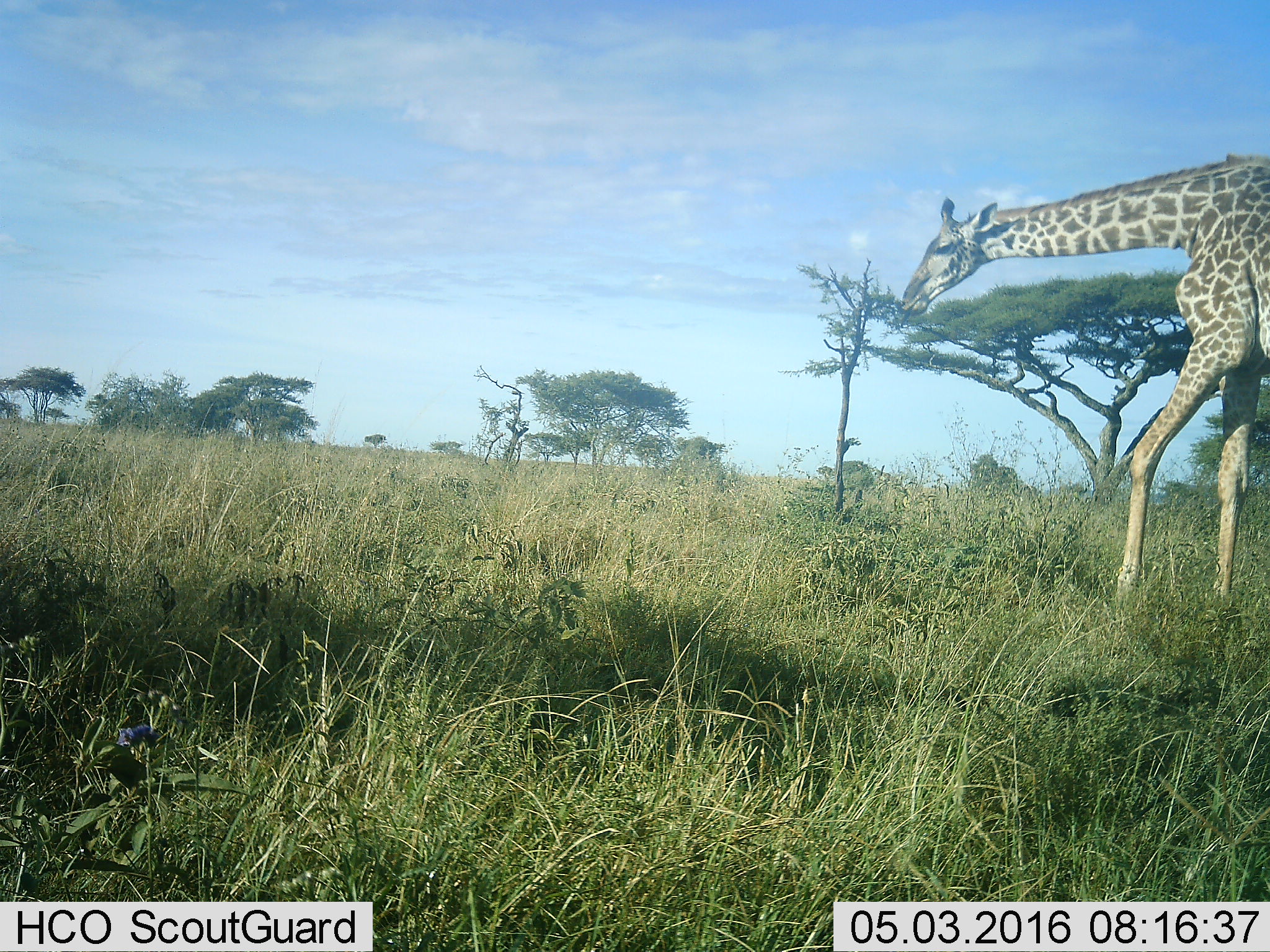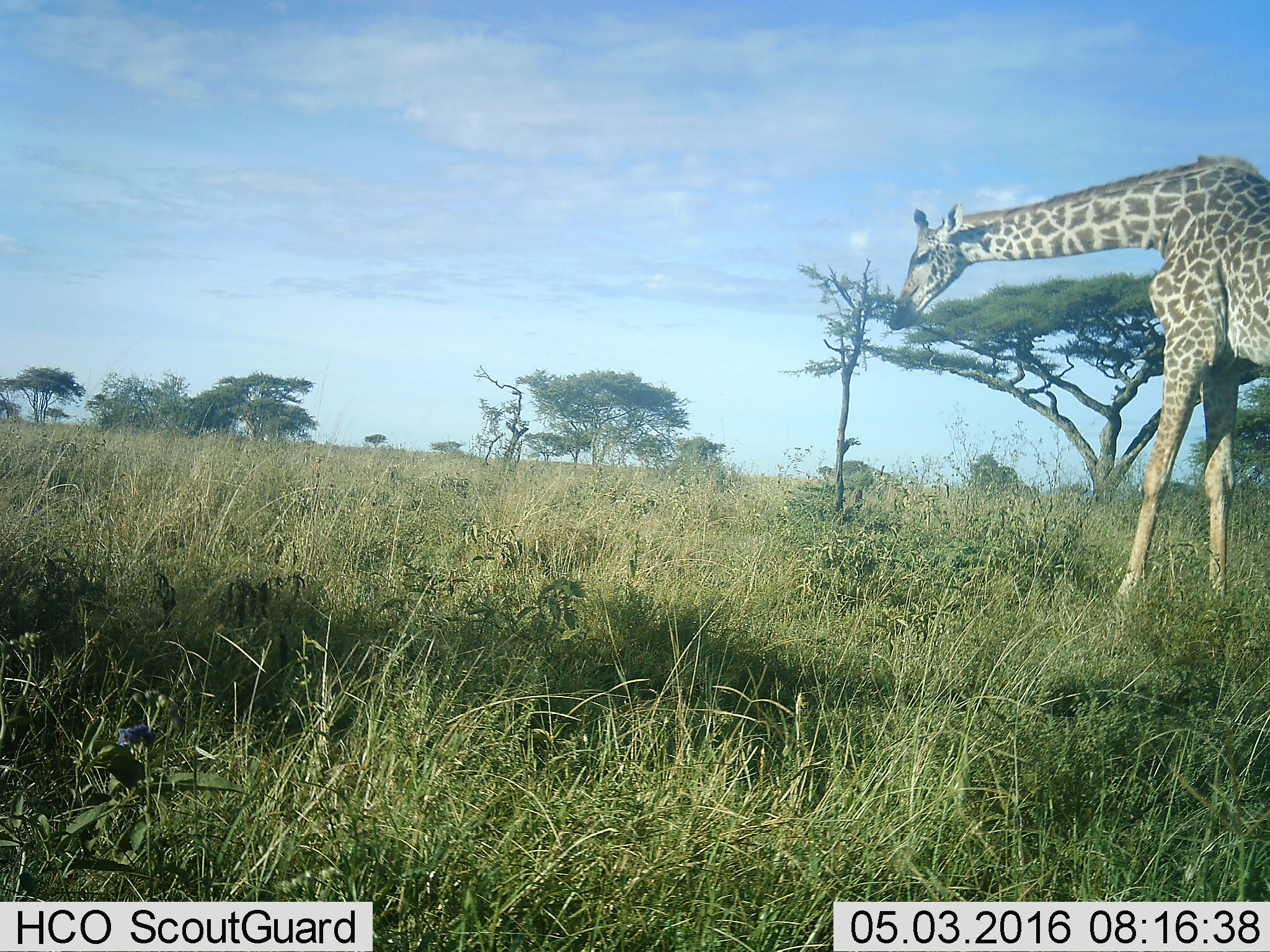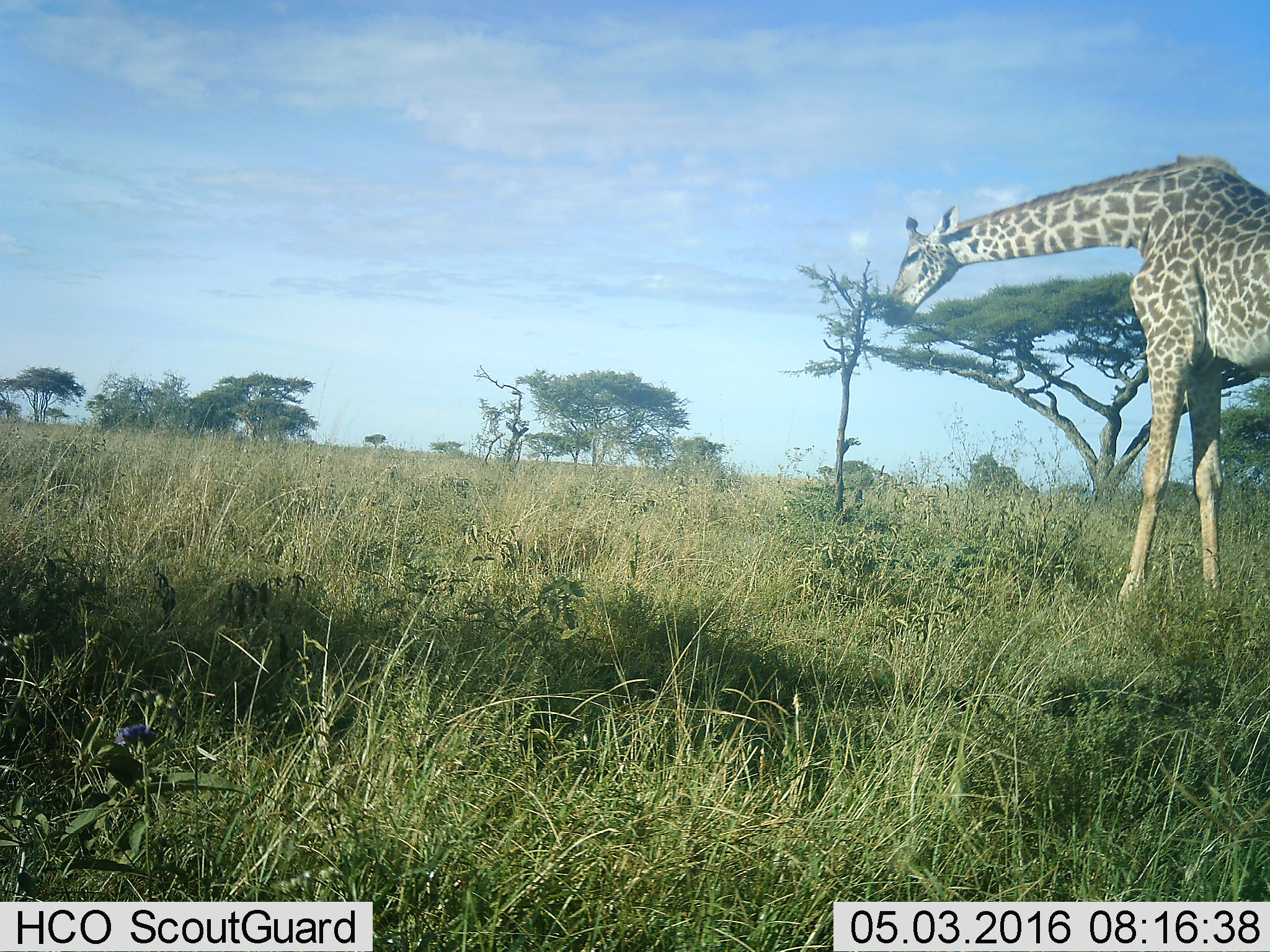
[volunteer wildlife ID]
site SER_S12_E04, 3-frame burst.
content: unidentified animal